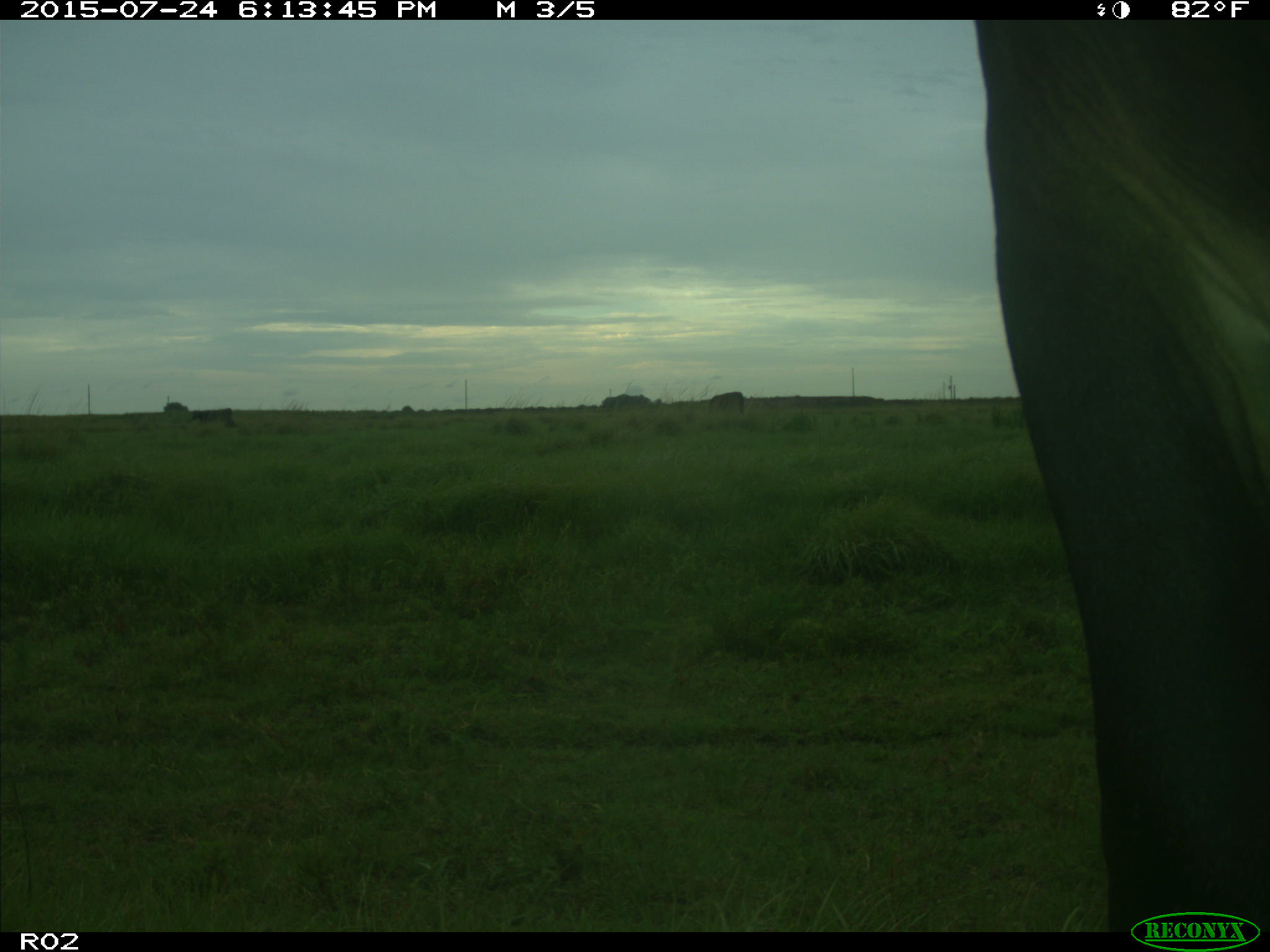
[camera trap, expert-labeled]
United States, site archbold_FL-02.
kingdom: Animalia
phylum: Chordata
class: Mammalia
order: Artiodactyla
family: Bovidae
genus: Bos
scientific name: Bos taurus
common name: domestic cow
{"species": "Bos taurus (domestic cow)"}